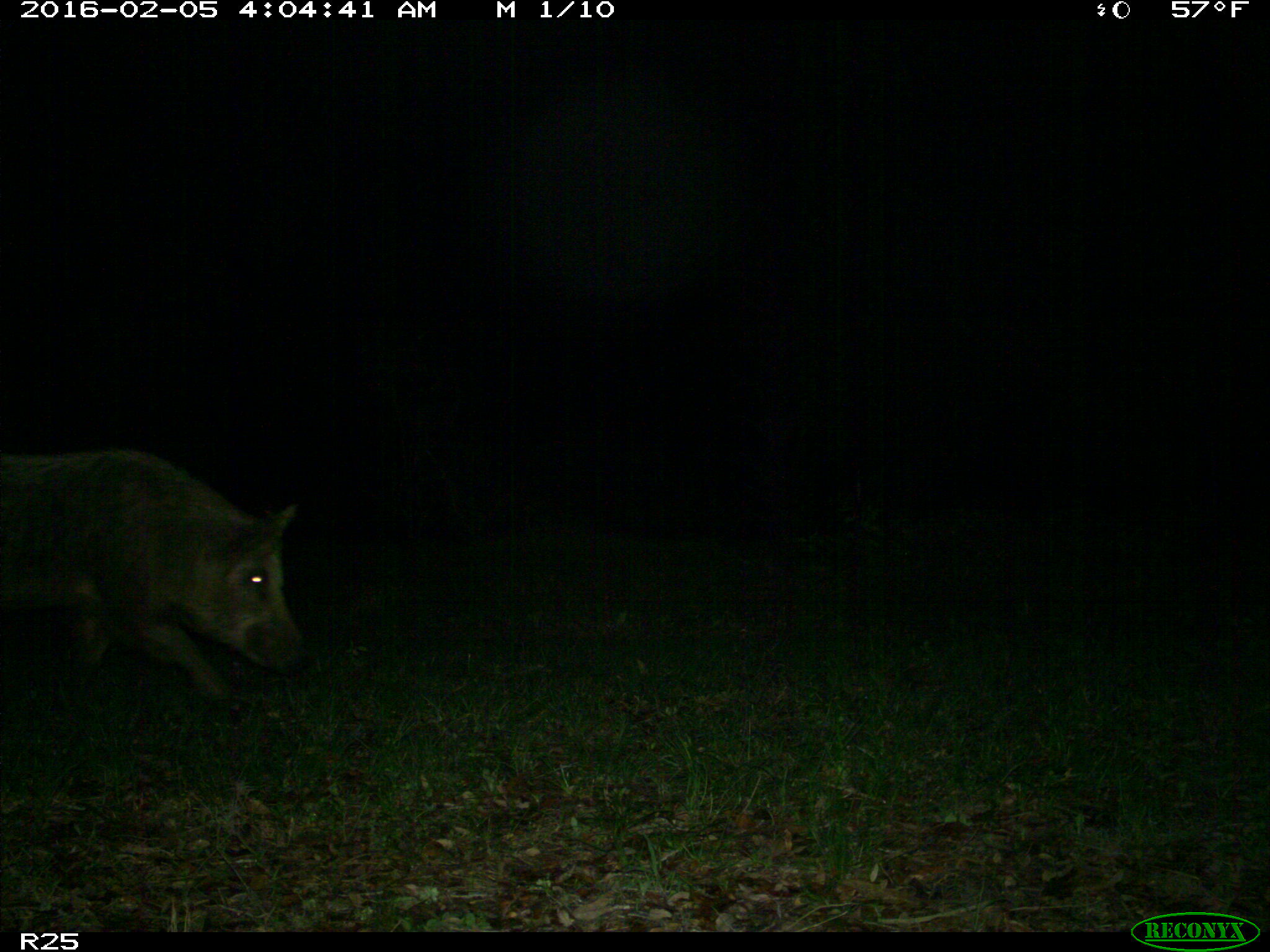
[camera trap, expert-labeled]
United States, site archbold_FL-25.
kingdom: Animalia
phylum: Chordata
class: Mammalia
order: Artiodactyla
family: Suidae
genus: Sus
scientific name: Sus scrofa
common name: wild boar